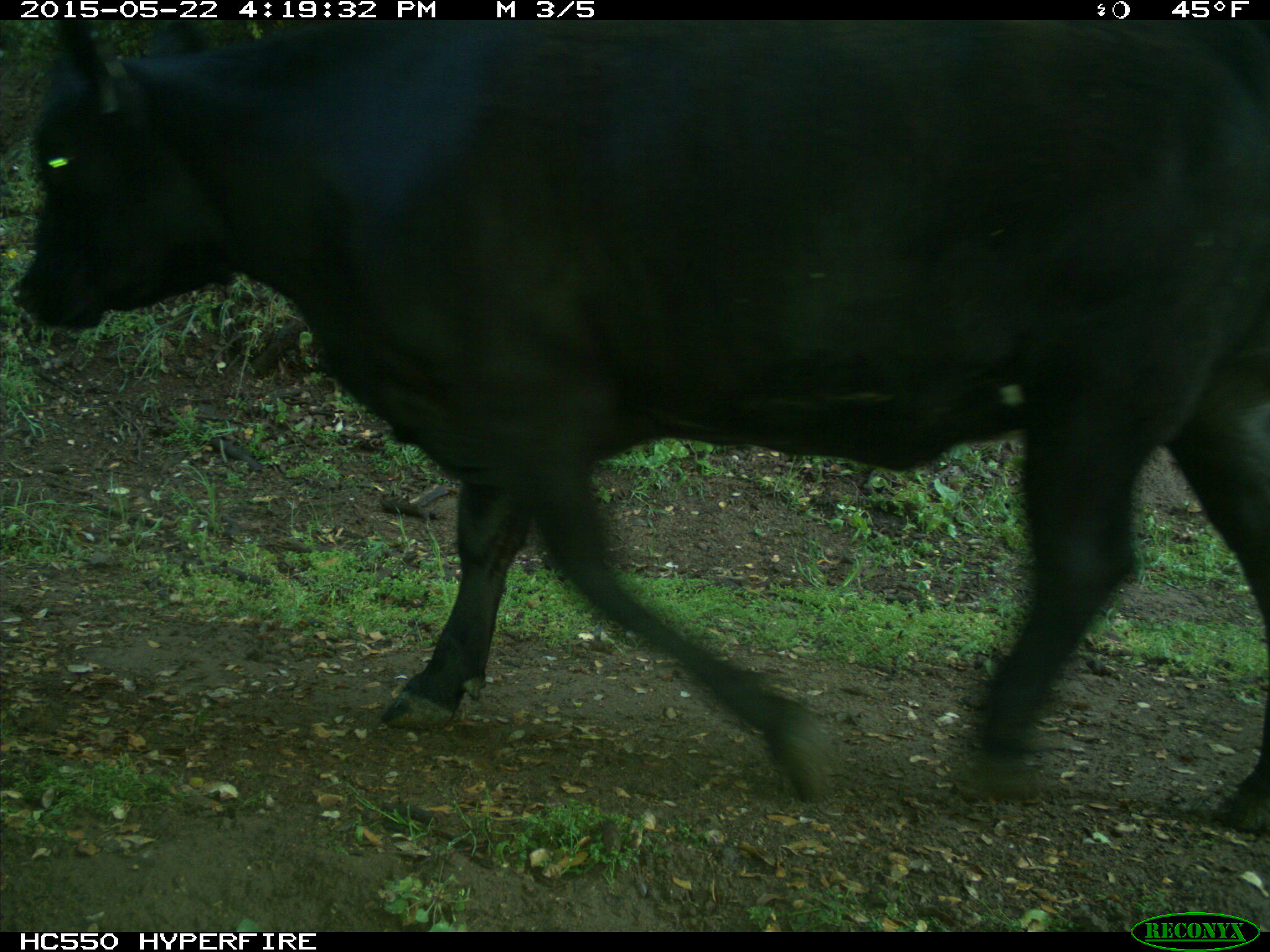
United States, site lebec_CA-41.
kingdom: Animalia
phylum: Chordata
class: Mammalia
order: Artiodactyla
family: Bovidae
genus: Bos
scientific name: Bos taurus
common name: domestic cow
Bos taurus (domestic cow).